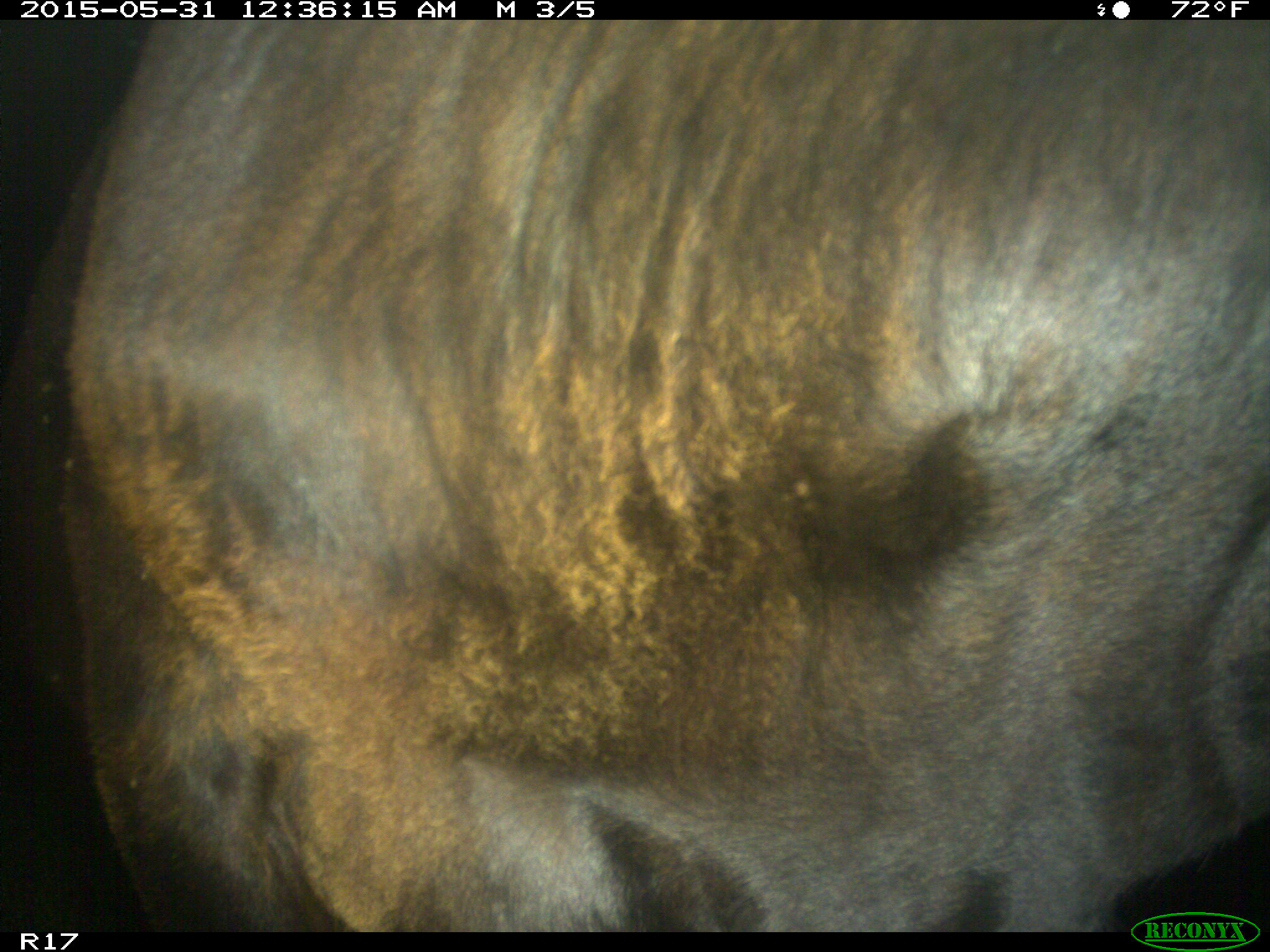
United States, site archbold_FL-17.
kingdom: Animalia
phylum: Chordata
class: Mammalia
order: Artiodactyla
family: Bovidae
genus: Bos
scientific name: Bos taurus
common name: domestic cow